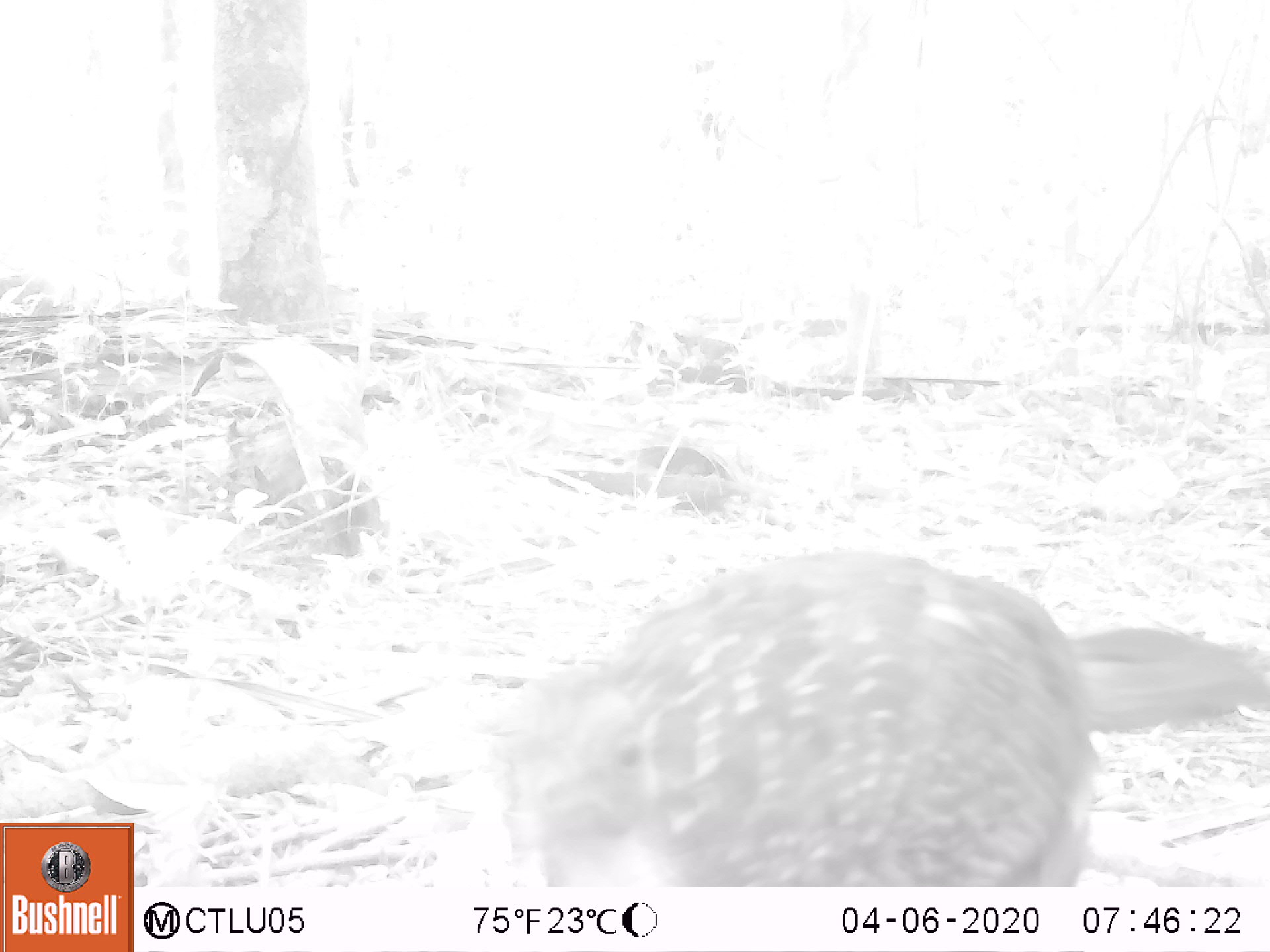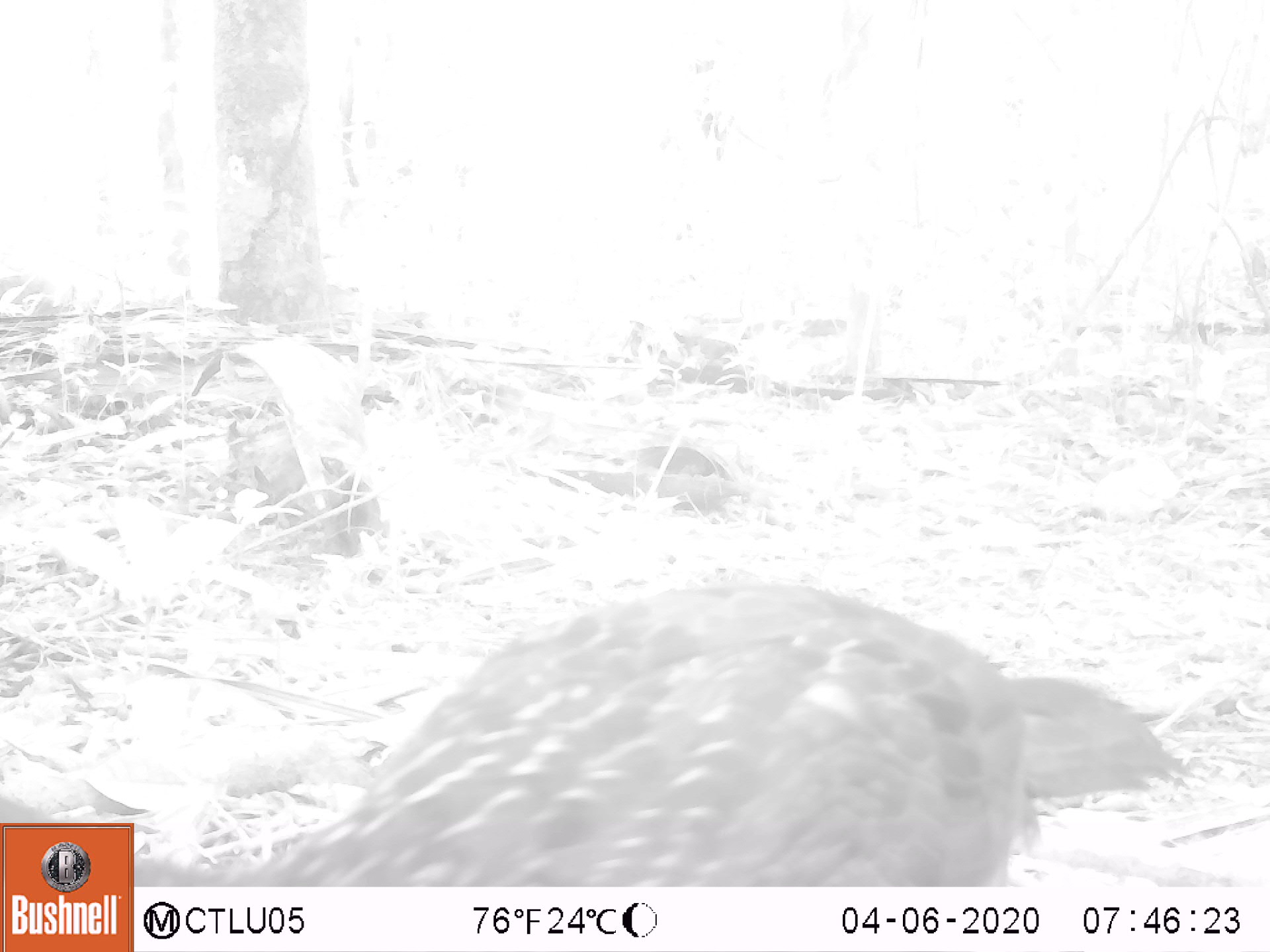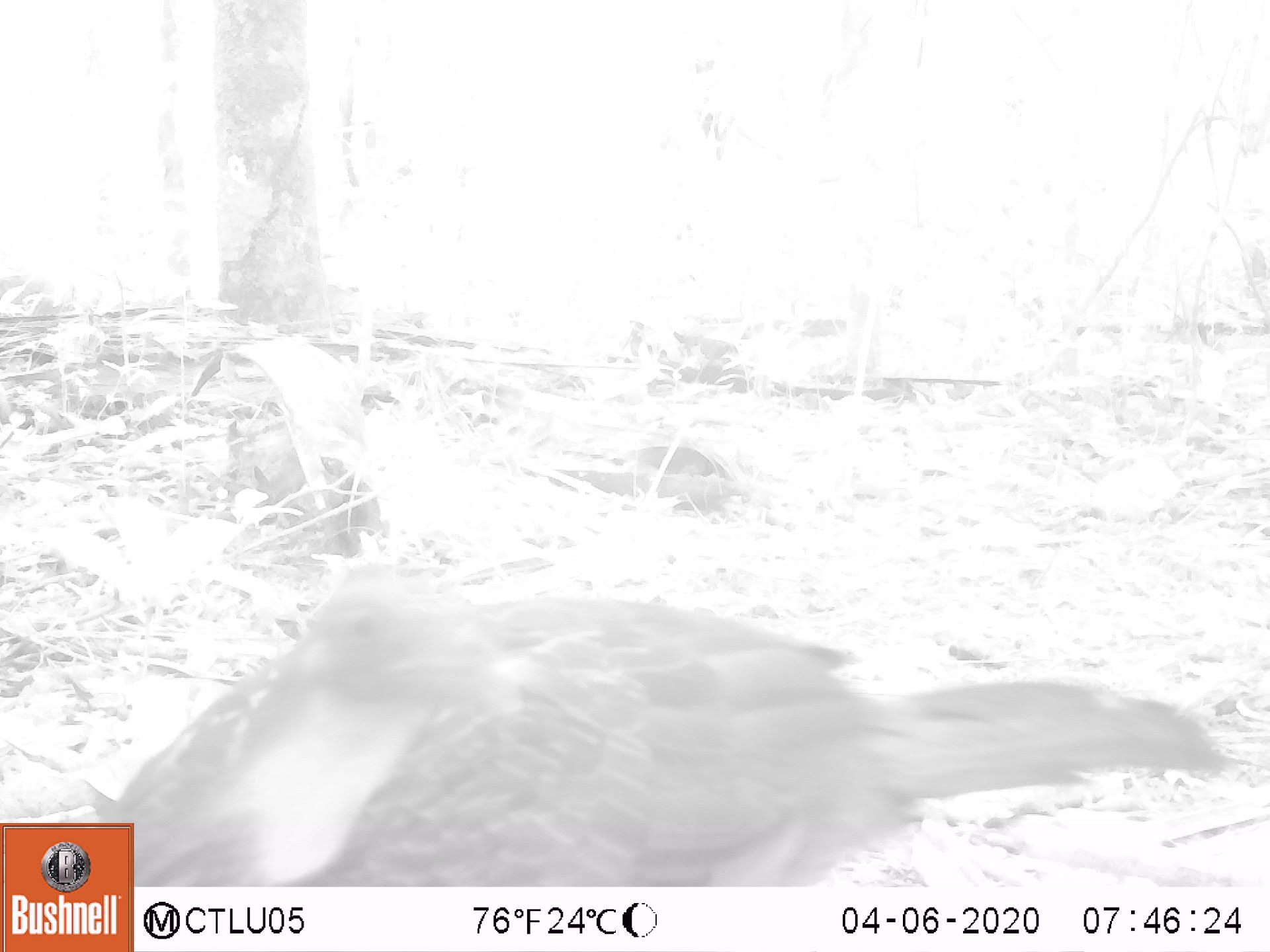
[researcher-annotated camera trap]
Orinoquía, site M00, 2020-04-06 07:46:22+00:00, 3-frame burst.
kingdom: Animalia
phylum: Chordata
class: Aves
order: Galliformes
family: Cracidae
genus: Penelope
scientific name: Penelope jacquacu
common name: spix's guan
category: spixs guan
Spixs guan (spix's guan) (Penelope jacquacu).